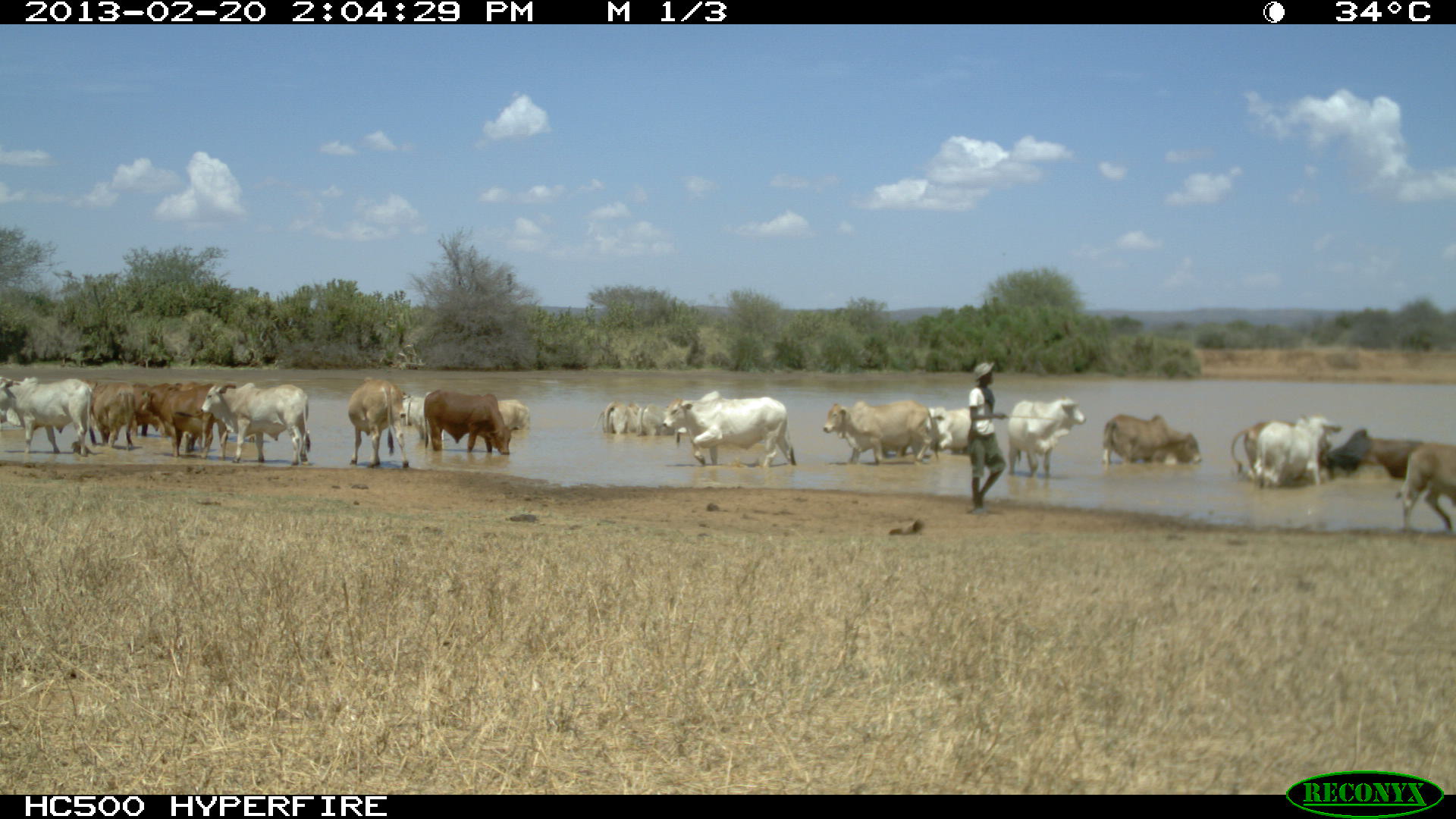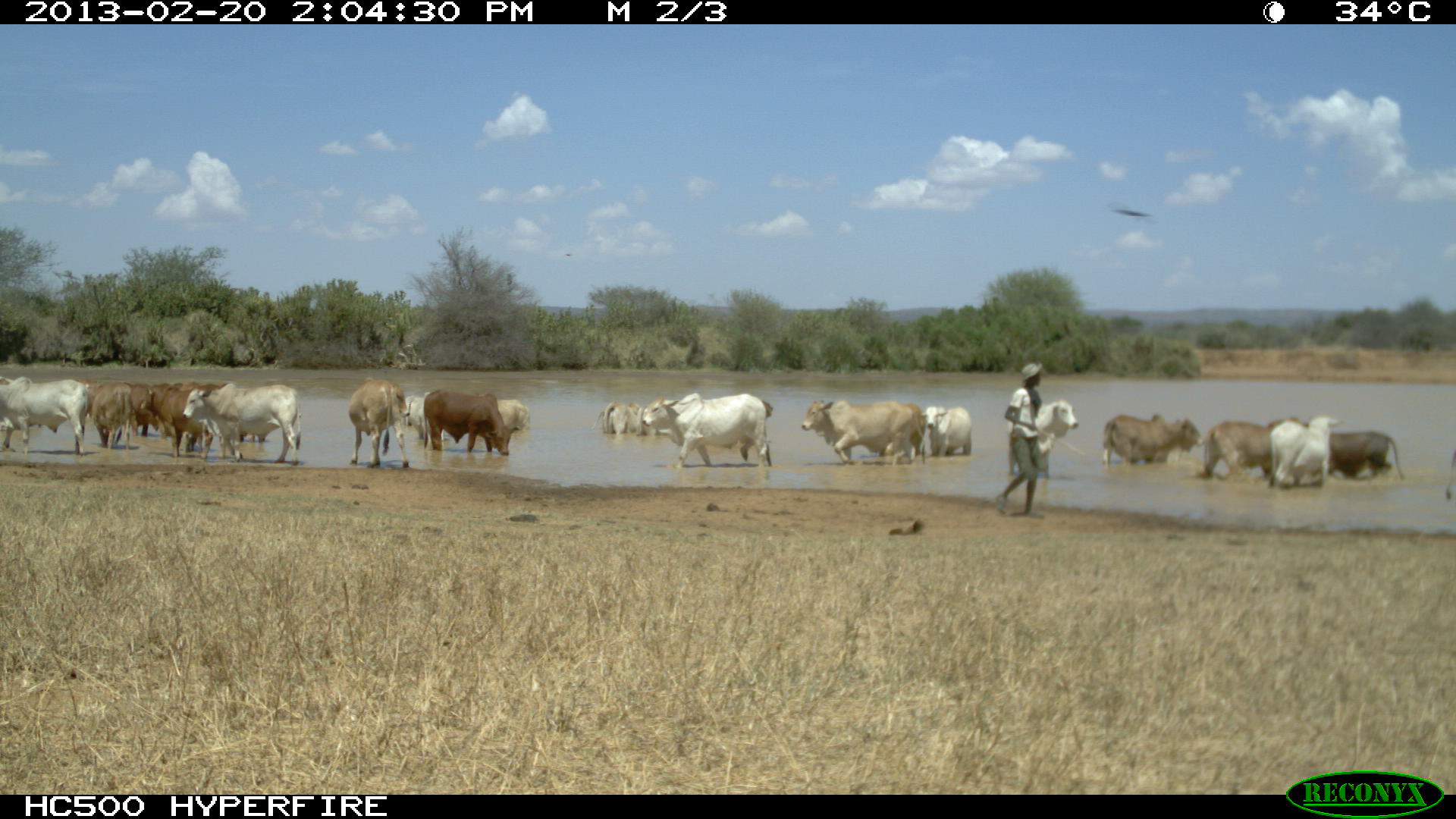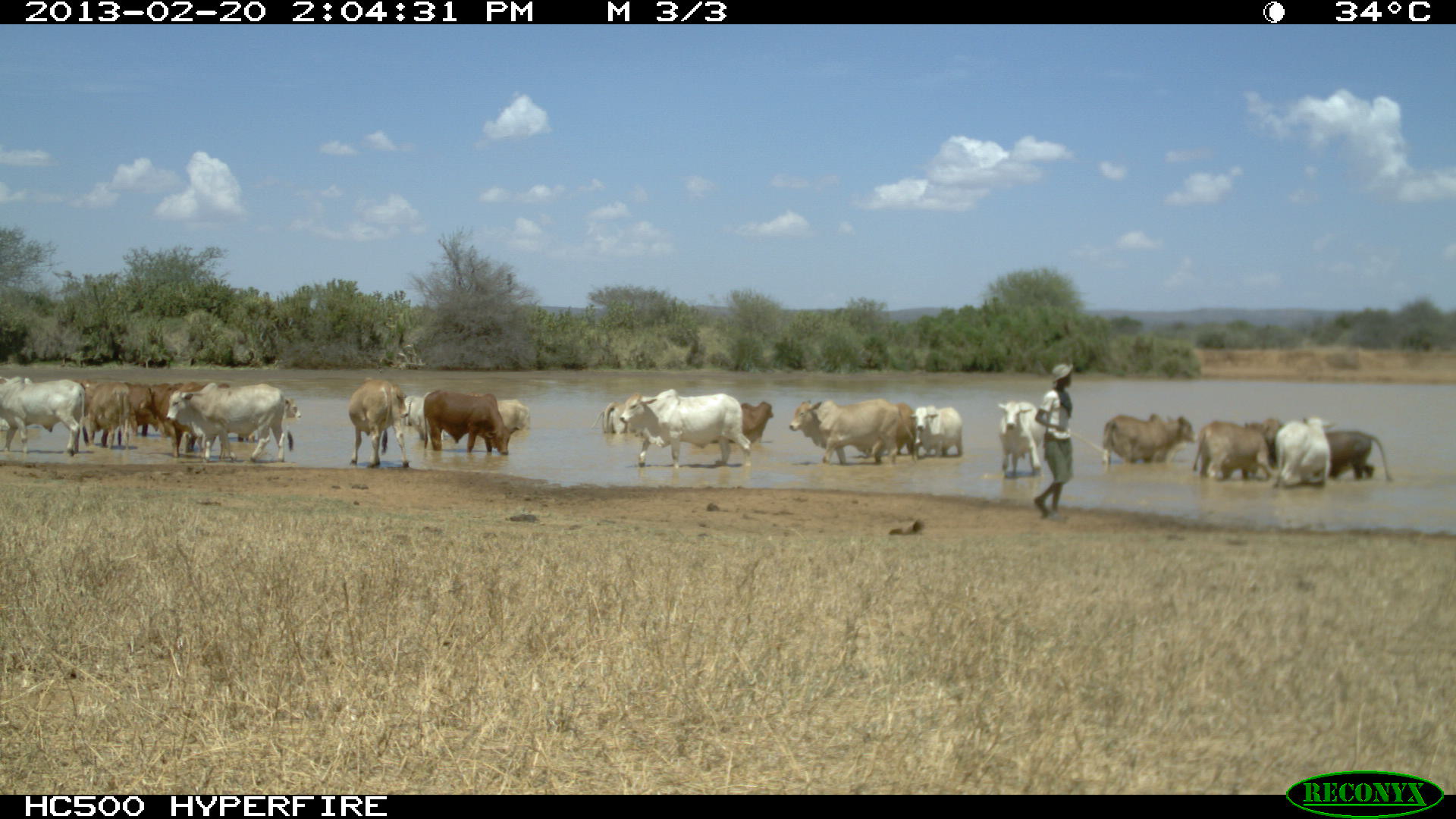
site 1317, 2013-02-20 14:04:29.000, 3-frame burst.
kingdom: Animalia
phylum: Chordata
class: Mammalia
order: Artiodactyla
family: Bovidae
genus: Bos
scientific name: Bos taurus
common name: domestic cattle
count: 17